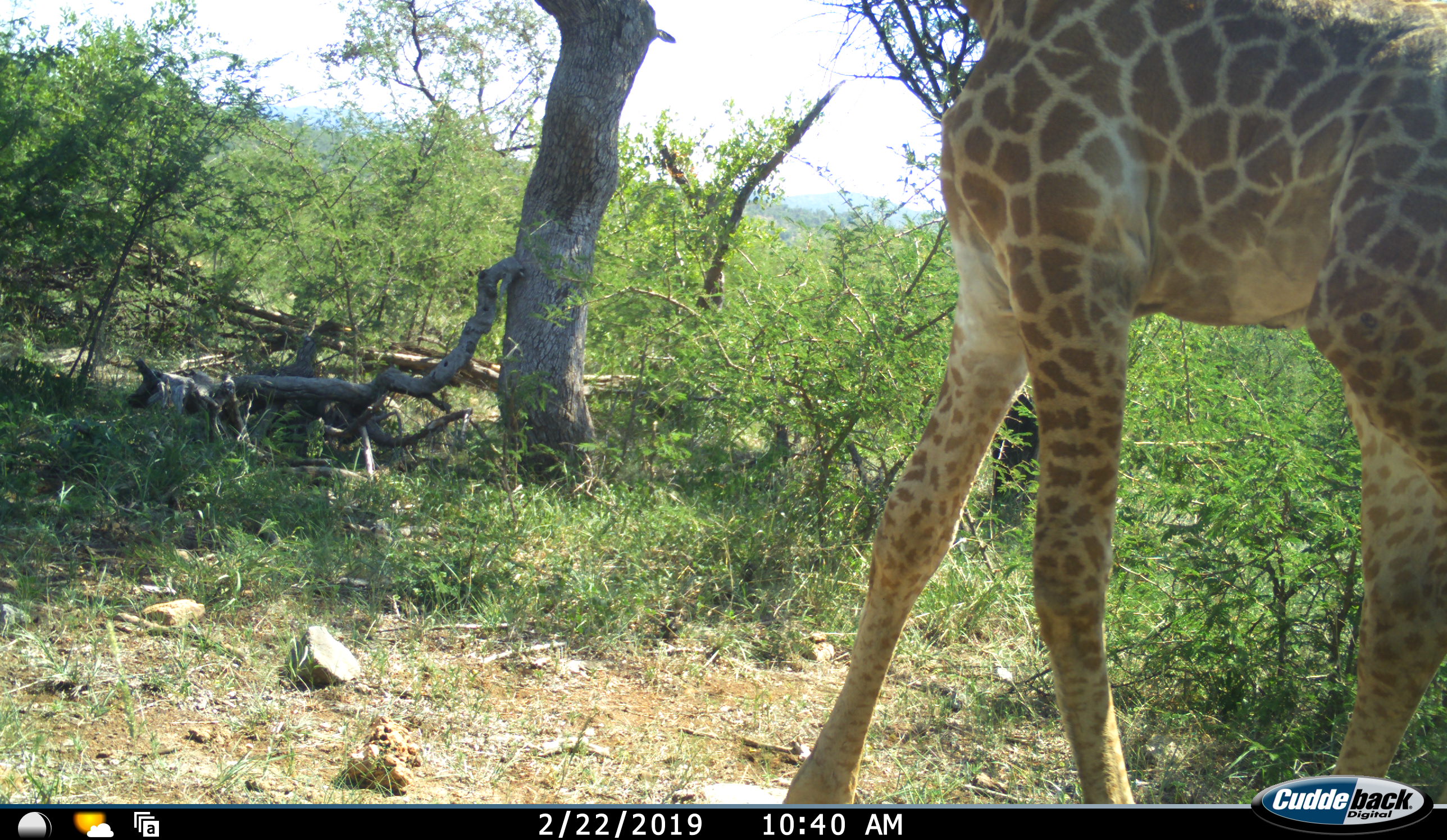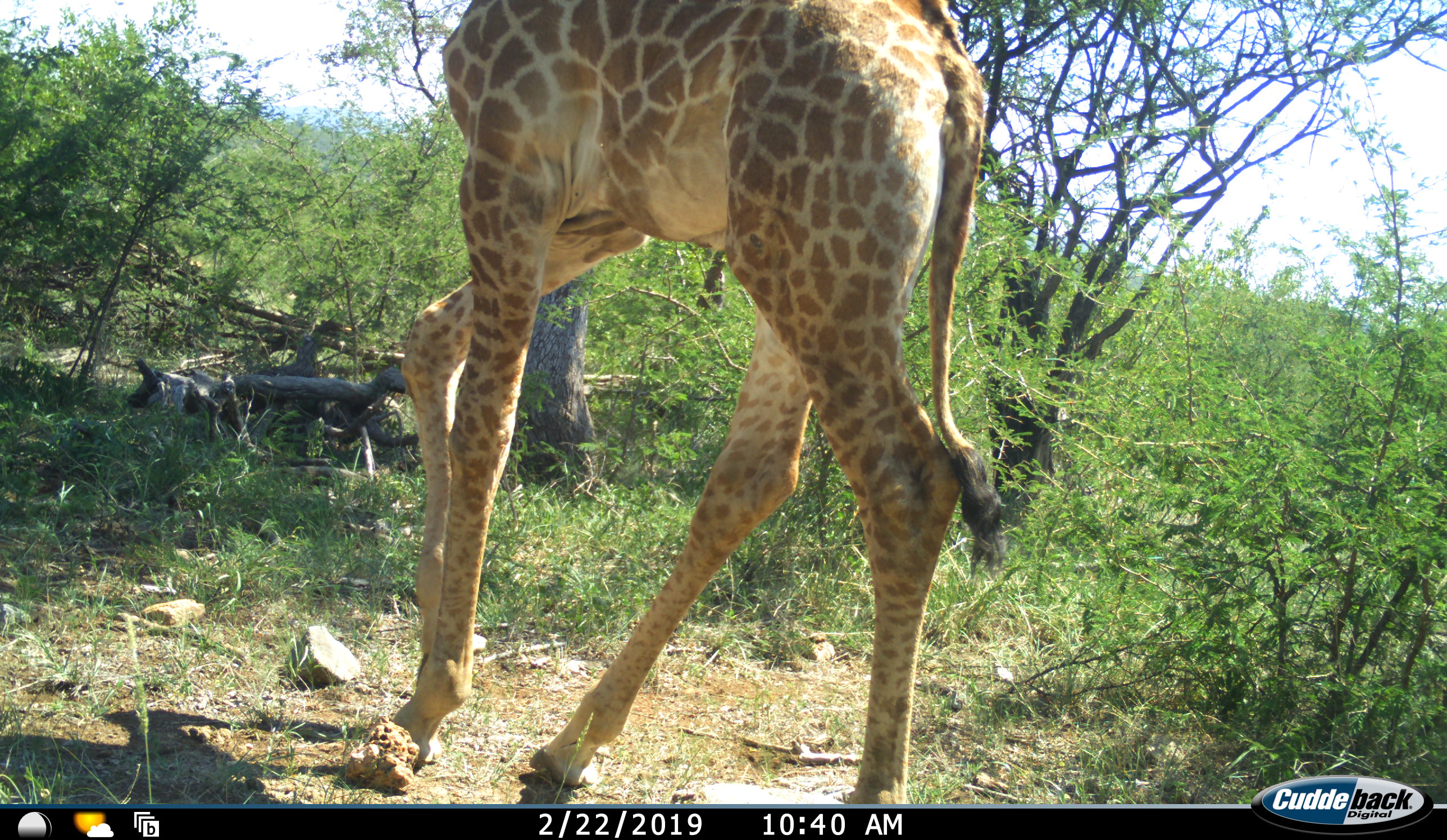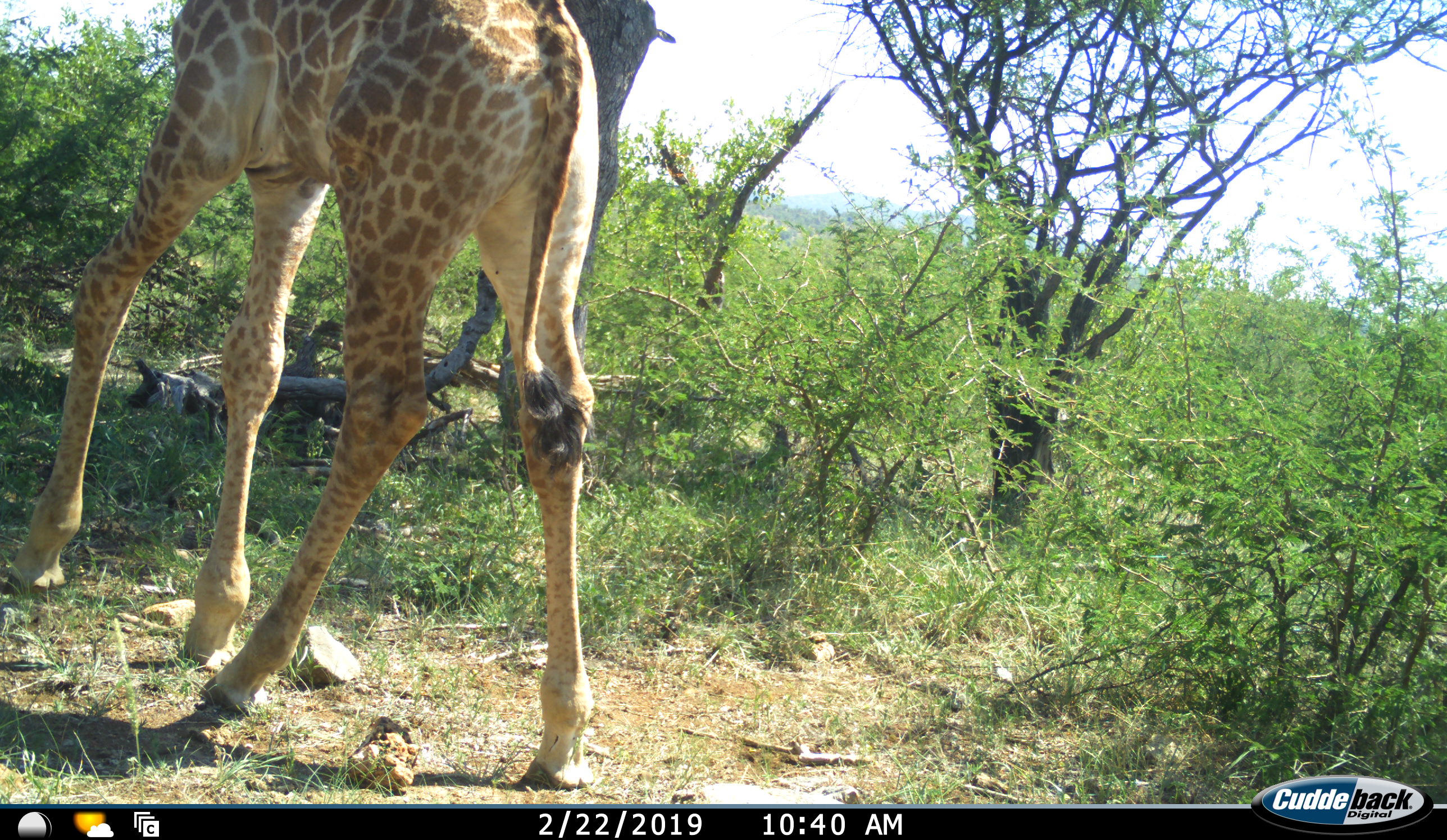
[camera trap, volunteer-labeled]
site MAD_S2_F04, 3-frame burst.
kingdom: Animalia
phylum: Chordata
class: Mammalia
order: Artiodactyla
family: Giraffidae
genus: Giraffa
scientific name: Giraffa camelopardalis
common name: giraffe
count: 1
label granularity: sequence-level